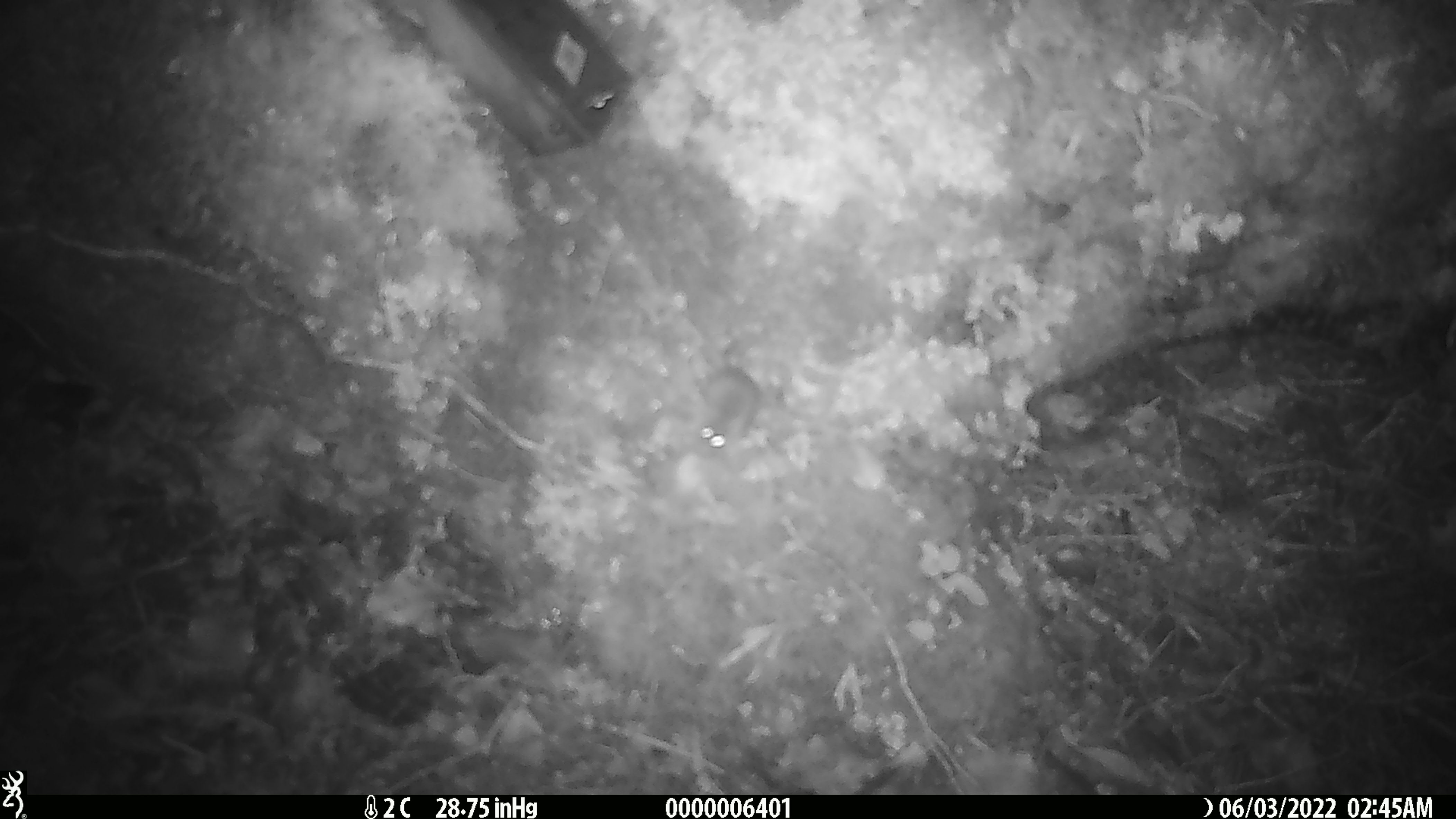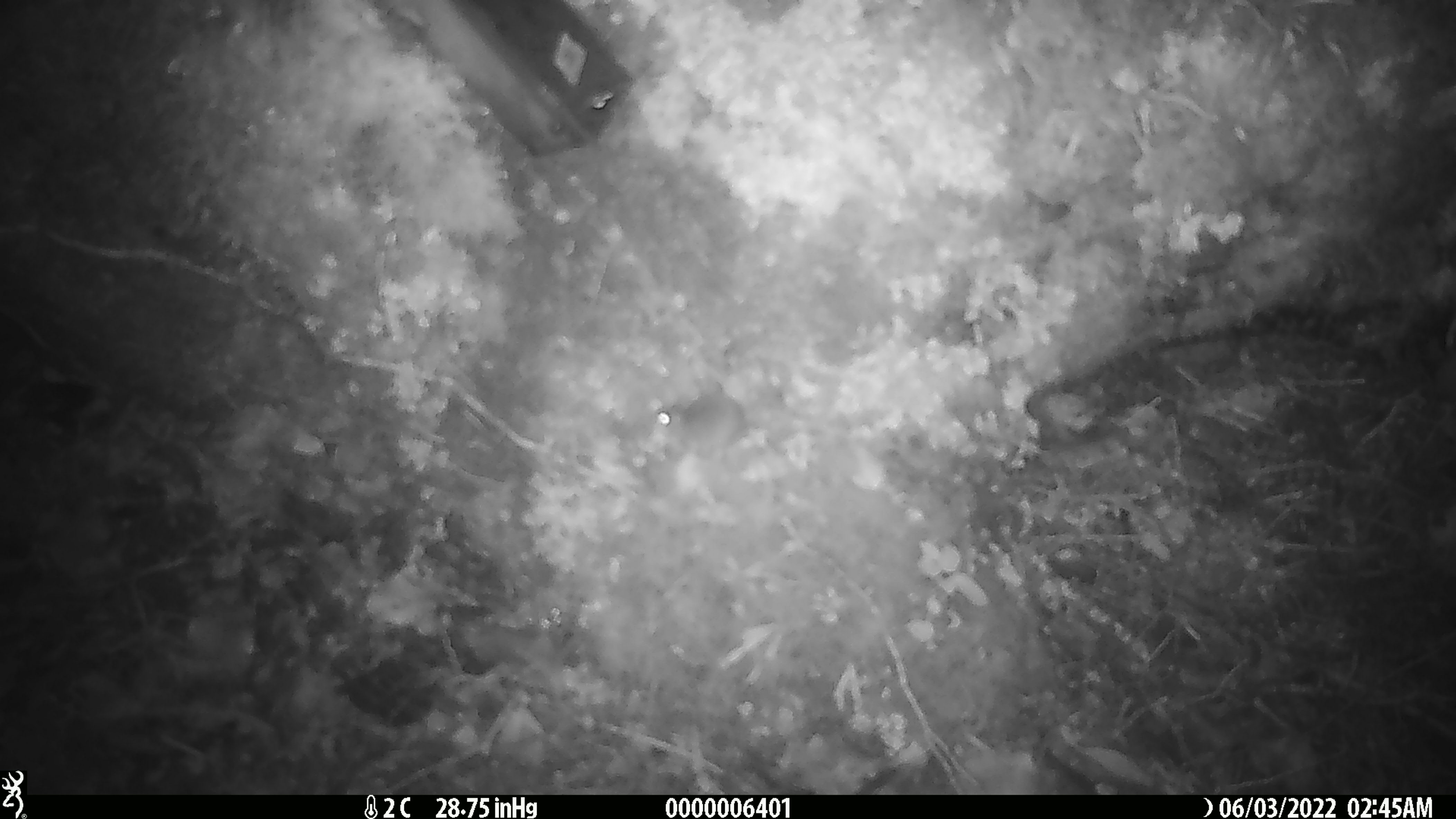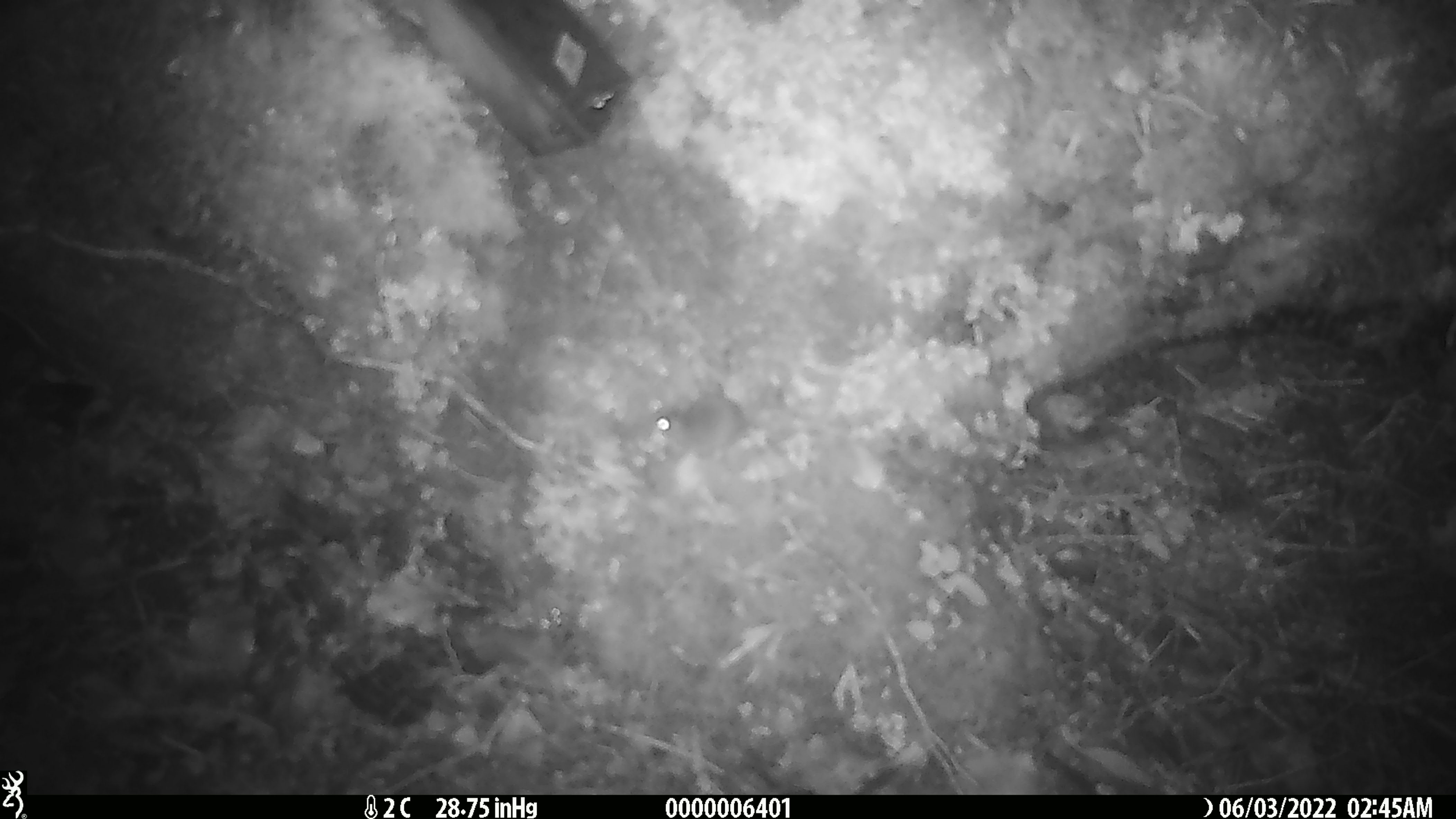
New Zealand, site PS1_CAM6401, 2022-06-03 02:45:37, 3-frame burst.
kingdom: Animalia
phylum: Chordata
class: Mammalia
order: Rodentia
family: Muridae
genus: Mus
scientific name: Mus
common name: mouse